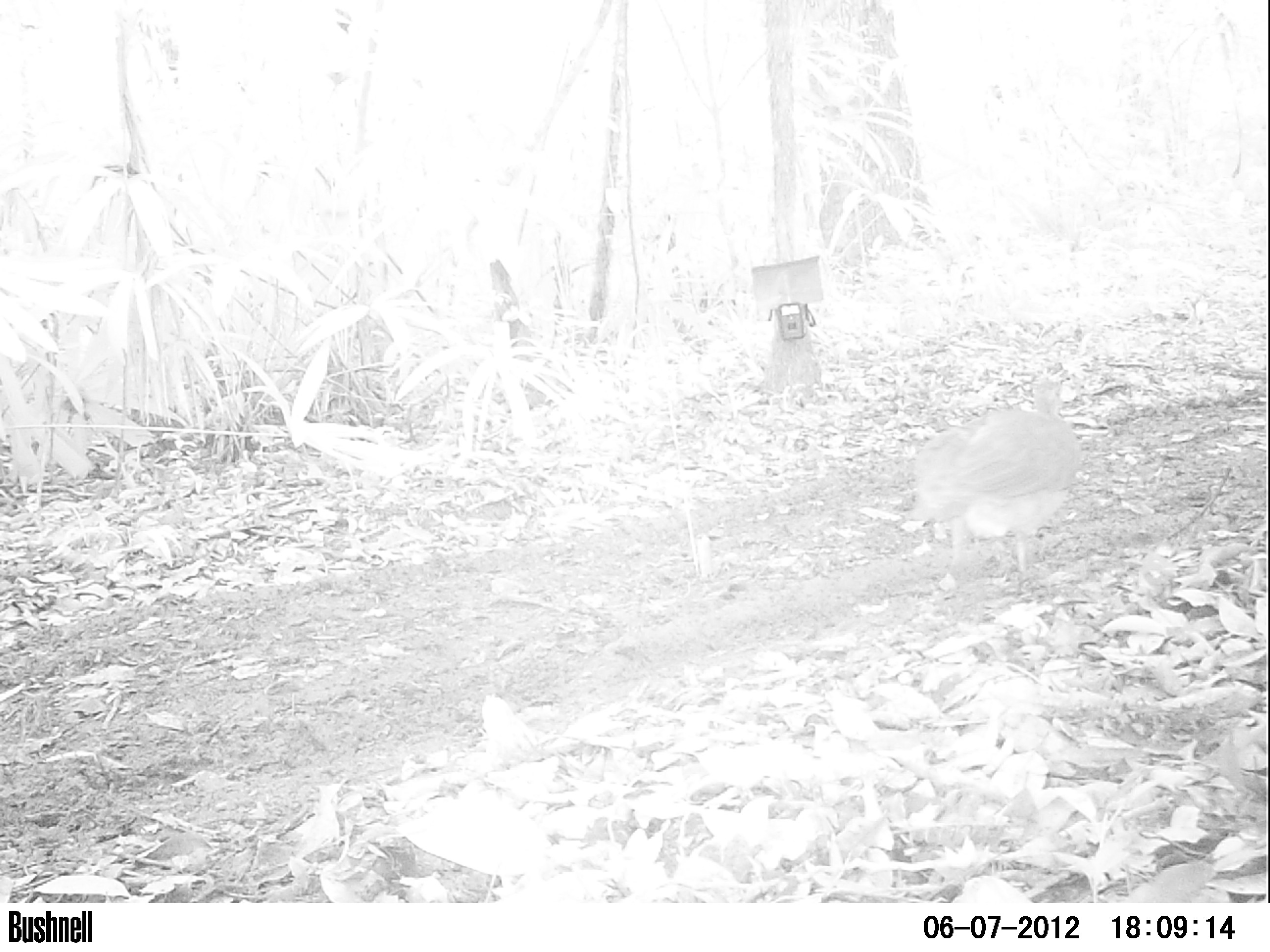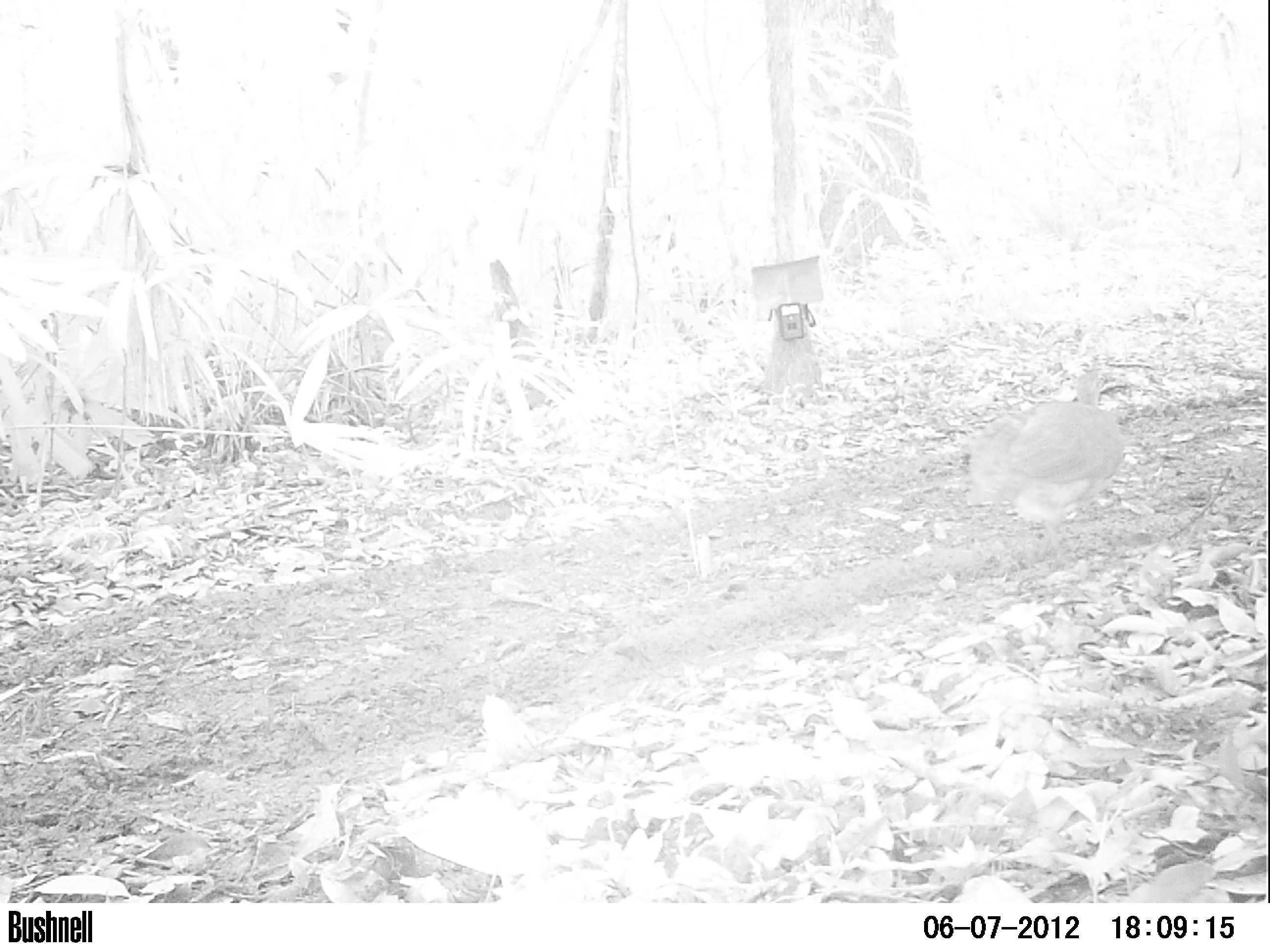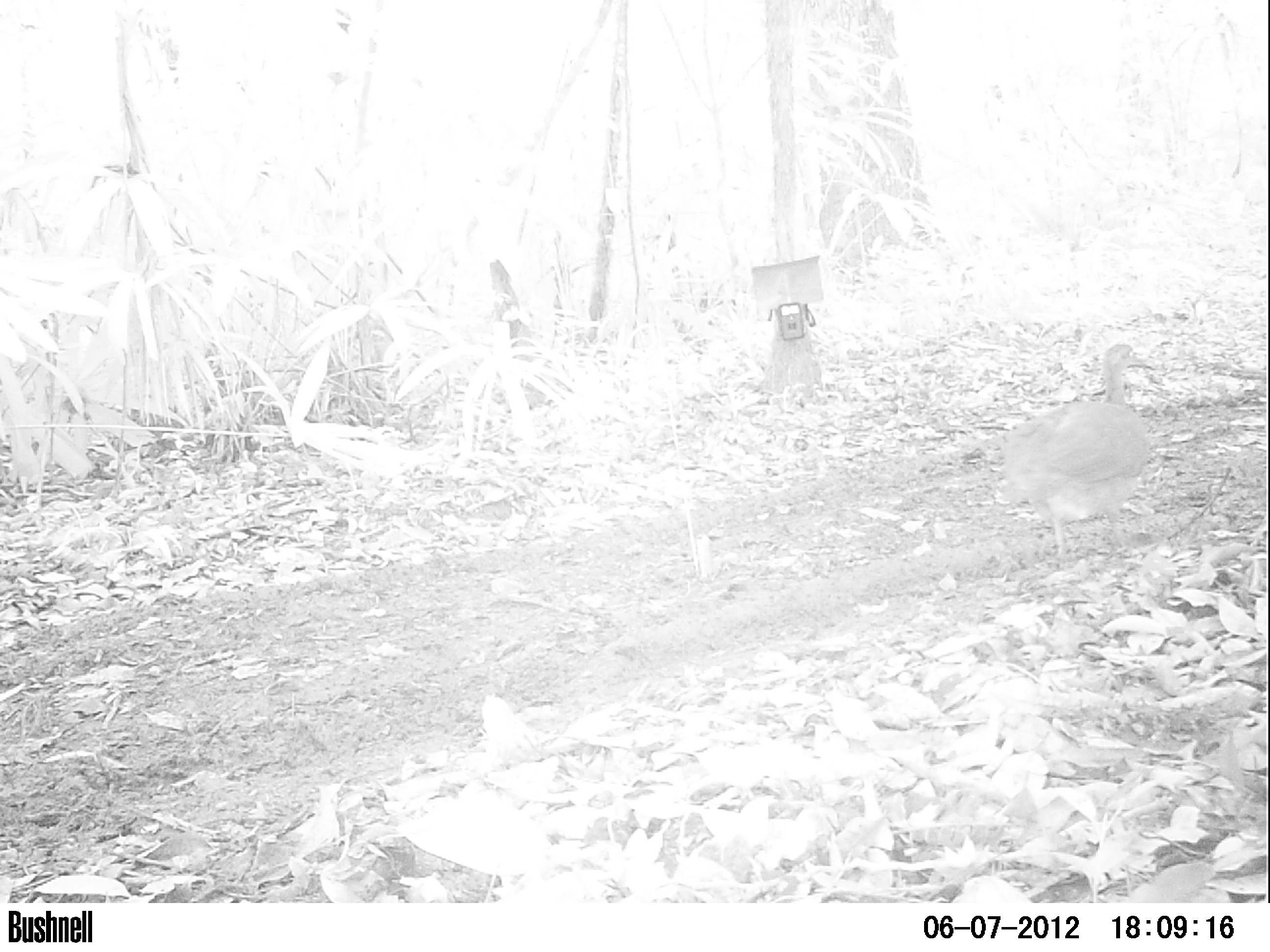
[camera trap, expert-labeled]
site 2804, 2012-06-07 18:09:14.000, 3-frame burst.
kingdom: Animalia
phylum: Chordata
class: Aves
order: Tinamiformes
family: Tinamidae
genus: Tinamus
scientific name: Tinamus major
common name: great tinamou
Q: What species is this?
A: Tinamus major (great tinamou).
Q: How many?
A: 1.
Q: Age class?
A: Adult.